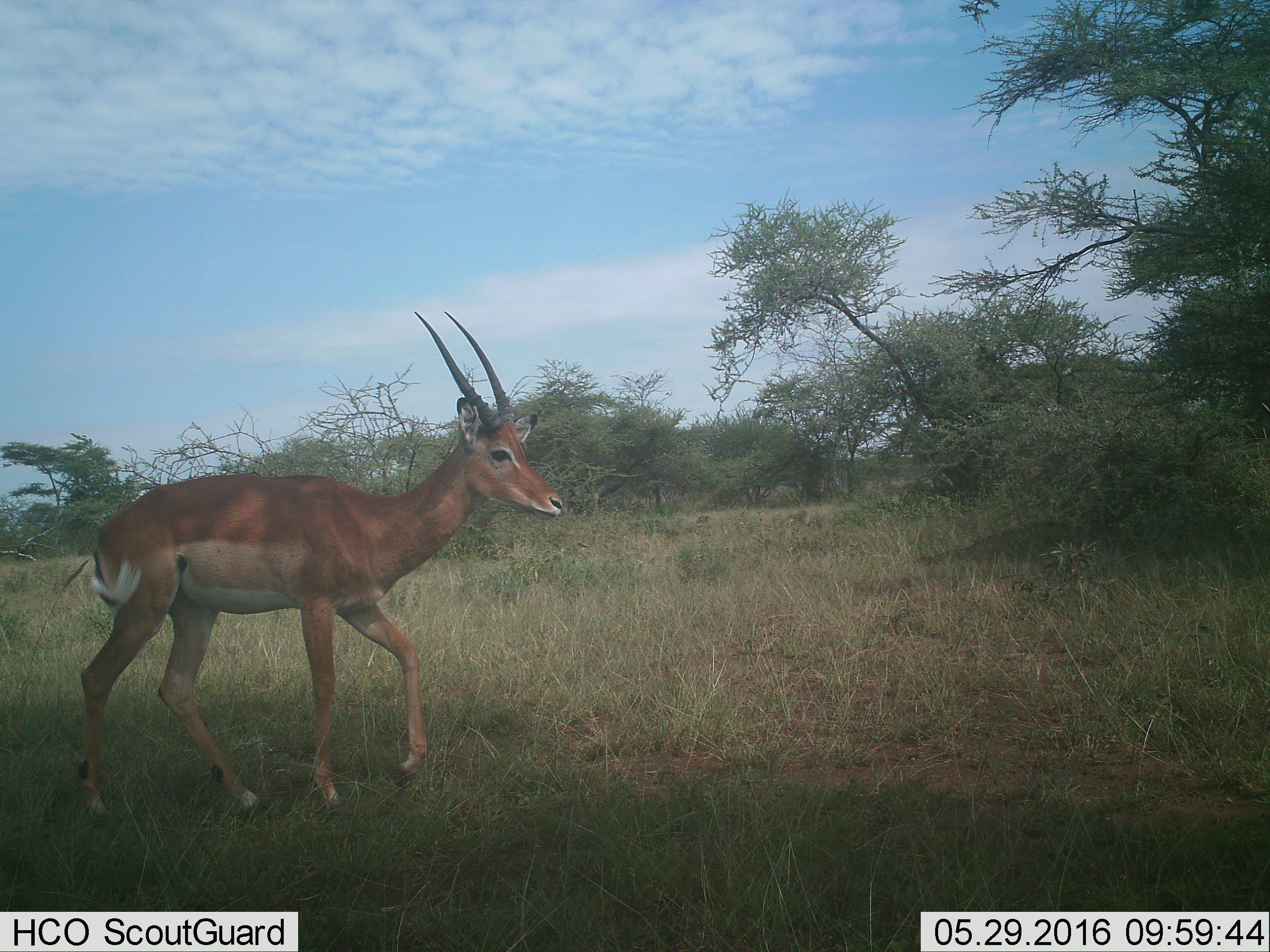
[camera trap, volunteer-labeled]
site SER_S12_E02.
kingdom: Animalia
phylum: Chordata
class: Mammalia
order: Artiodactyla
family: Bovidae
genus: Aepyceros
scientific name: Aepyceros melampus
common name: impala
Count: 1.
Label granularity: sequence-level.